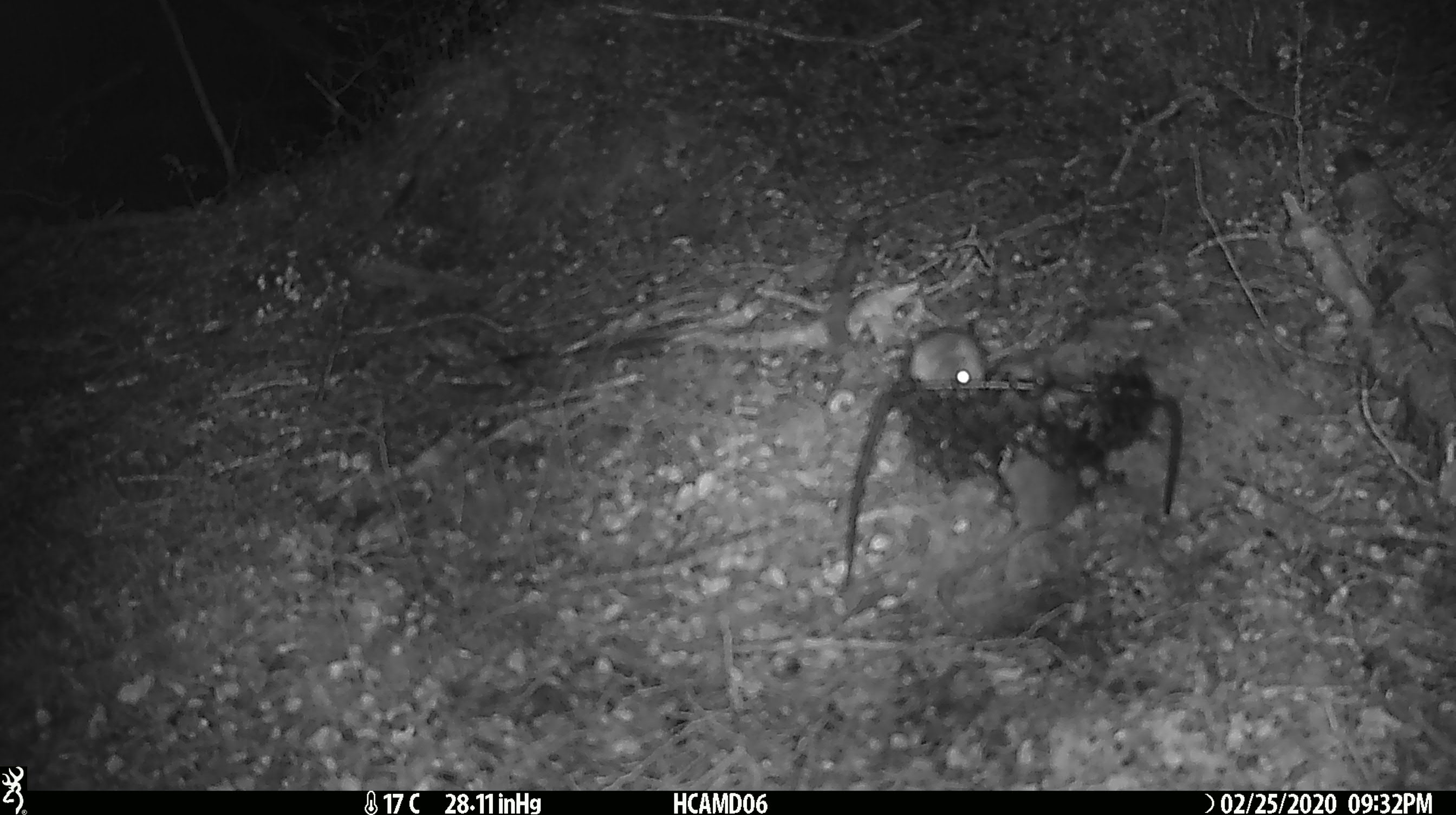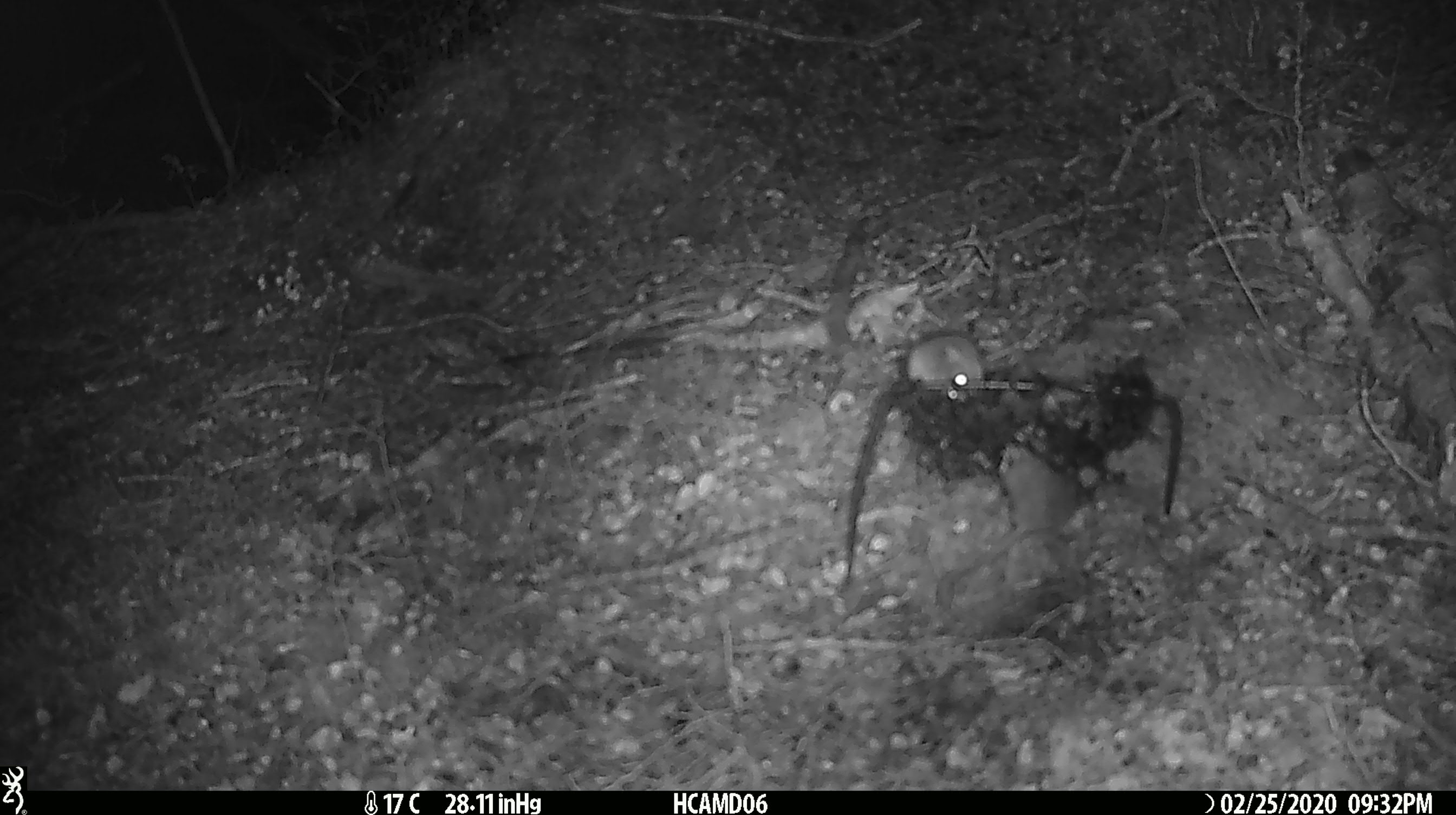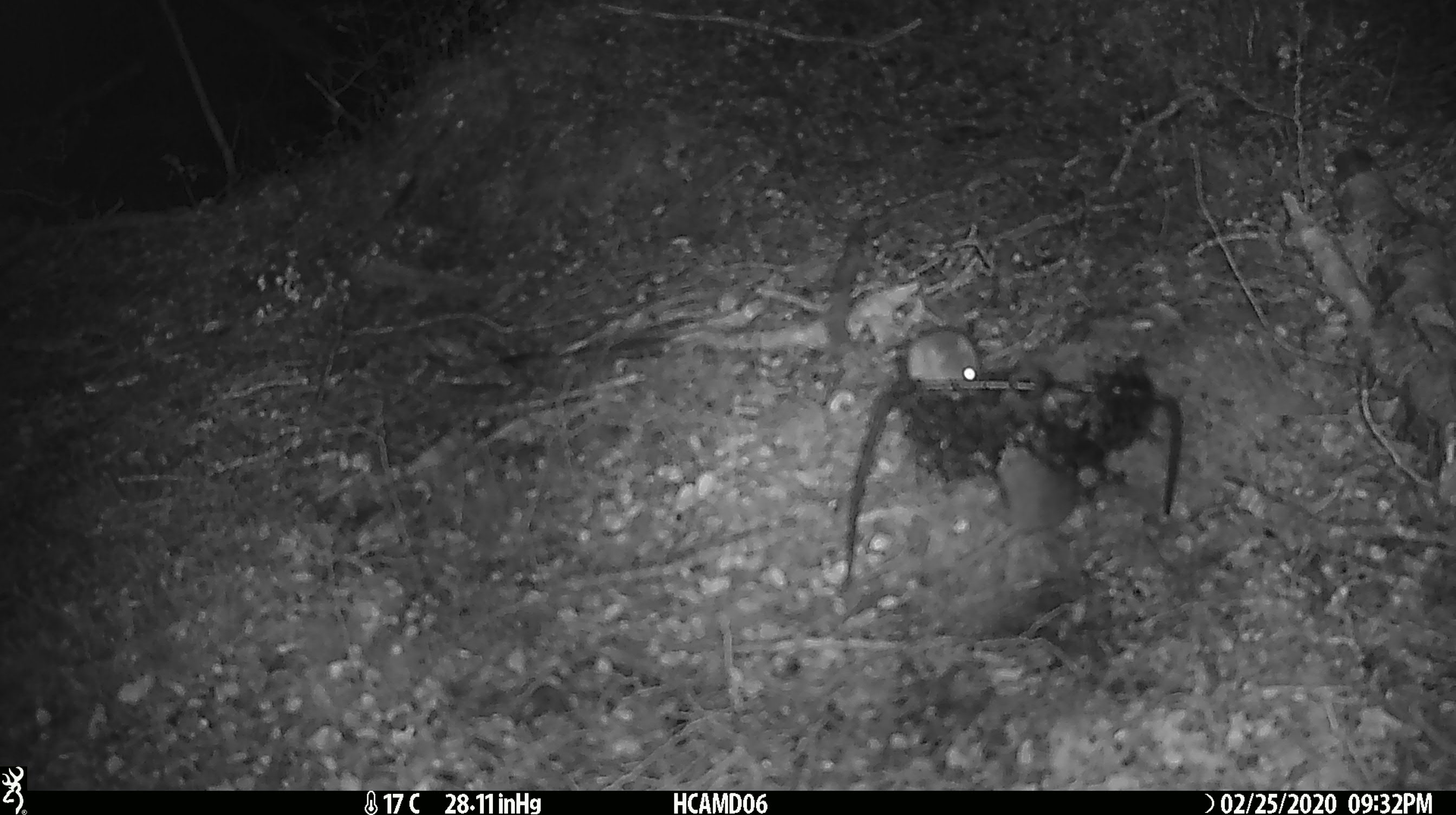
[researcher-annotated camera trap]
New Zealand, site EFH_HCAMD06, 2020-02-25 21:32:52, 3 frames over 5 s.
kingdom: Animalia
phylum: Chordata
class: Mammalia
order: Rodentia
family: Muridae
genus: Mus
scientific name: Mus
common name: mouse